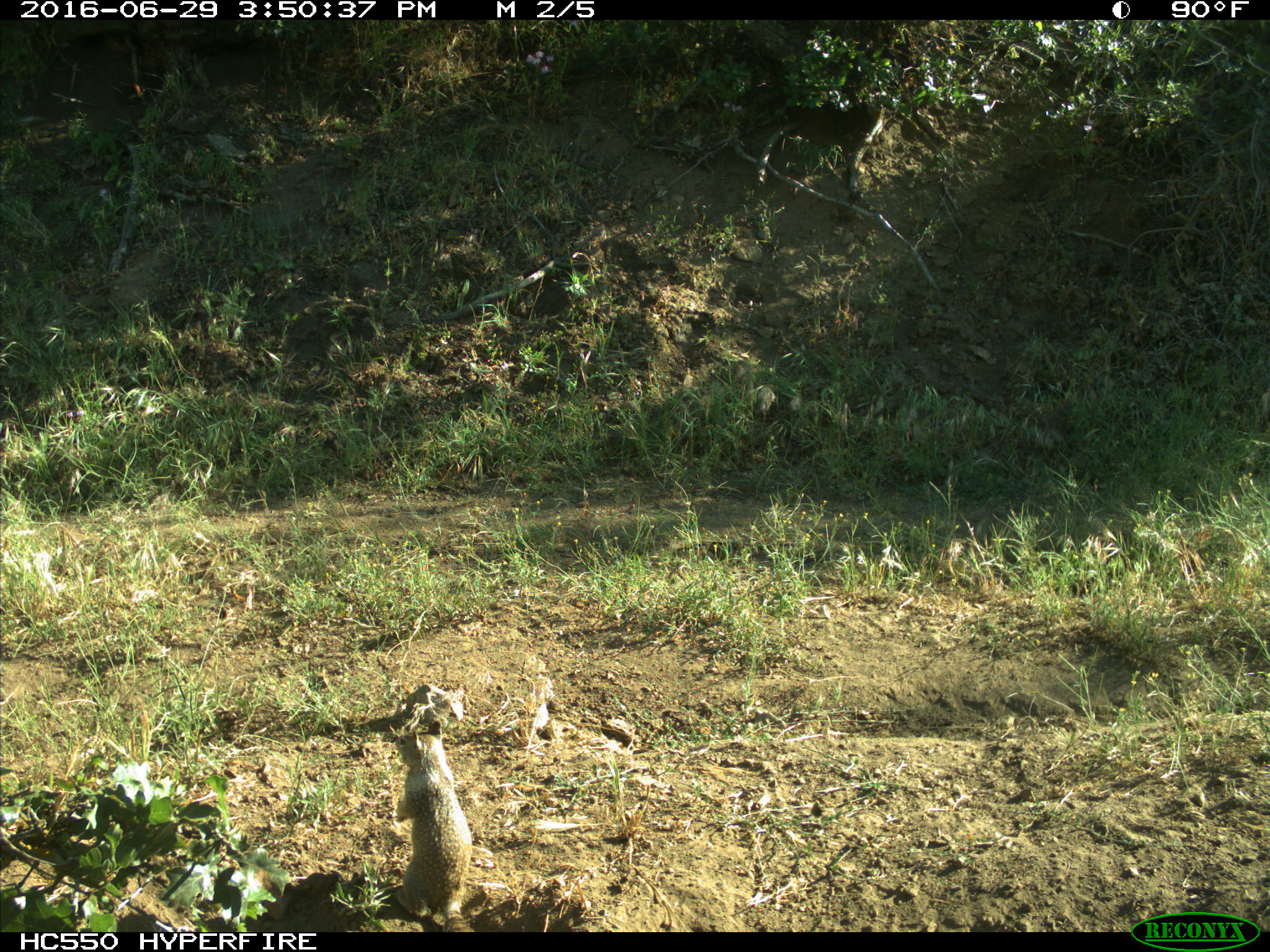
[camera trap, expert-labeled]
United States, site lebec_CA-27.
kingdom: Animalia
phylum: Chordata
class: Mammalia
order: Rodentia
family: Sciuridae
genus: Otospermophilus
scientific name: Otospermophilus beecheyi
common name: california ground squirrel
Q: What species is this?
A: Otospermophilus beecheyi (california ground squirrel).